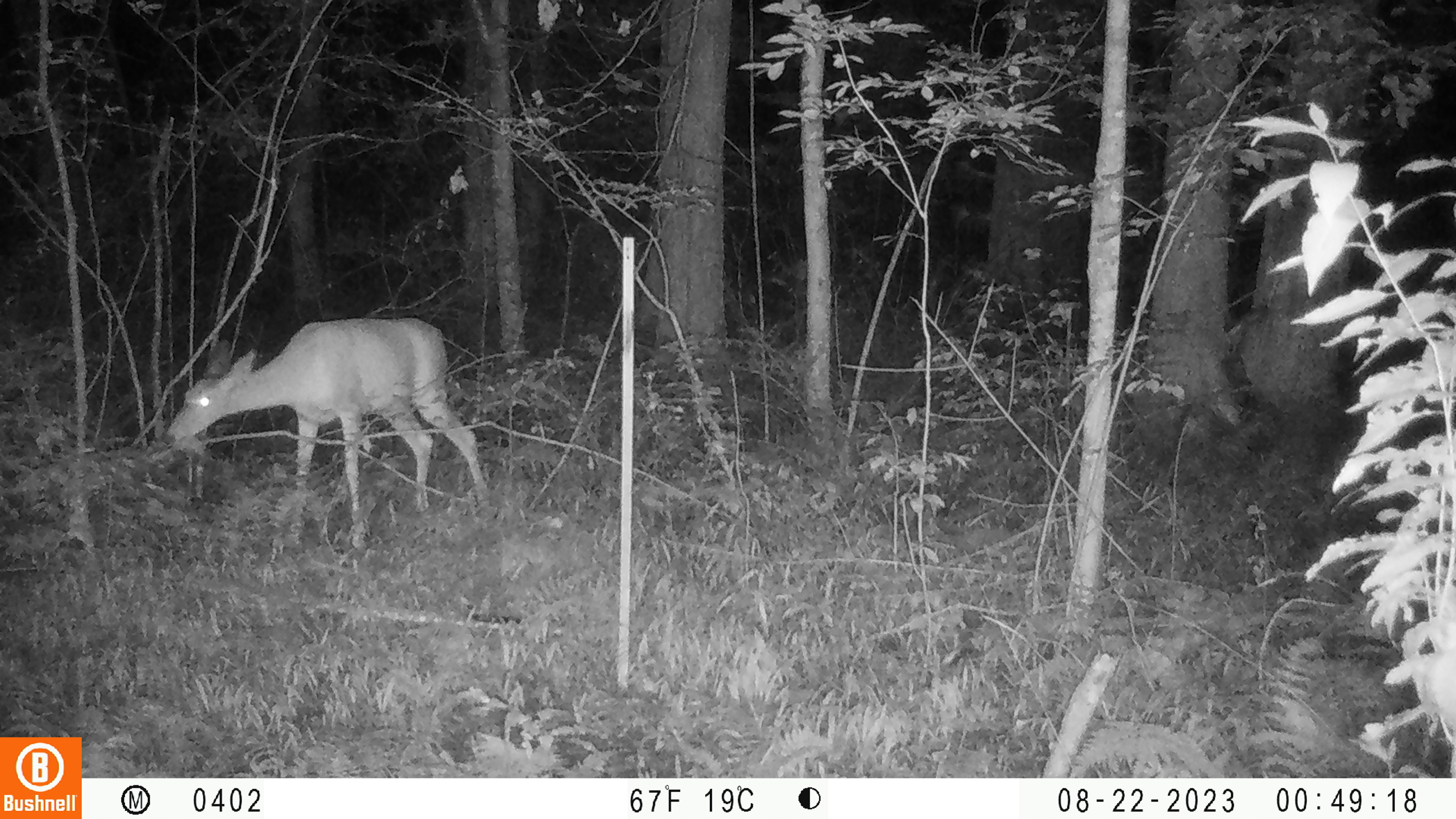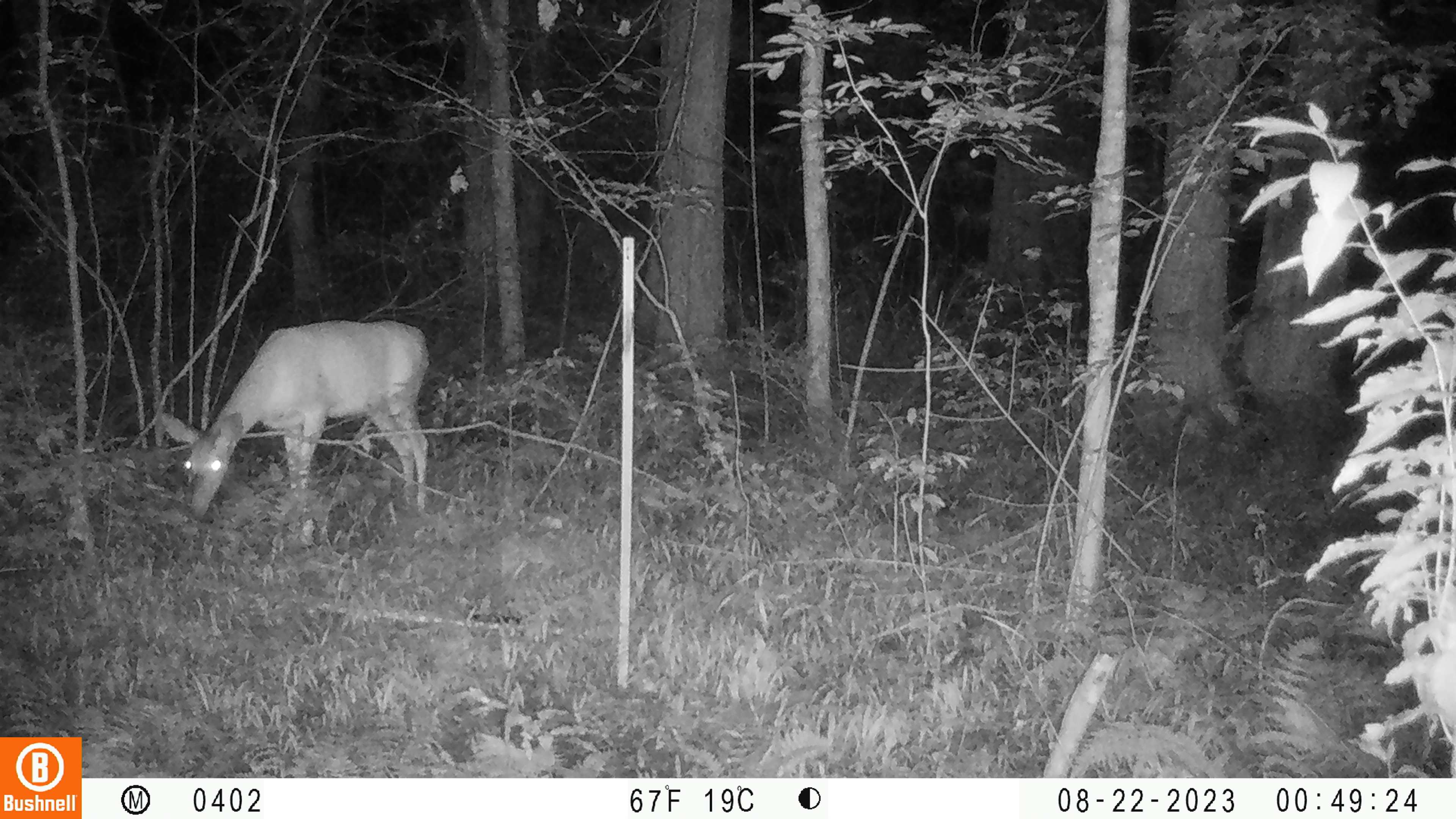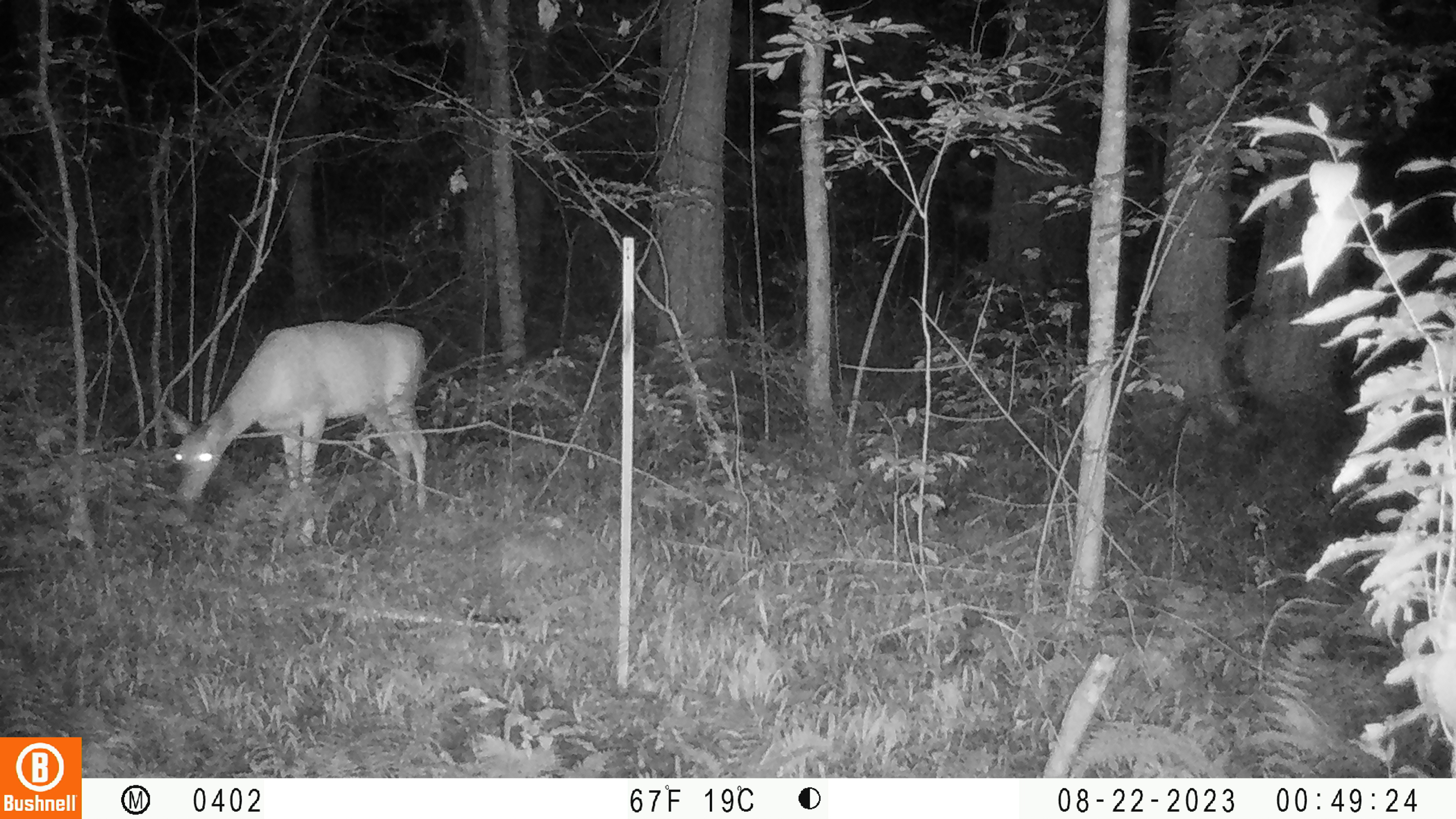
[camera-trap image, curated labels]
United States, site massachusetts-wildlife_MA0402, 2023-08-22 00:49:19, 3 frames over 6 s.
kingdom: Animalia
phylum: Chordata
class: Mammalia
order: Artiodactyla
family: Cervidae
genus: Odocoileus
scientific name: Odocoileus virginianus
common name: white-tailed deer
White-tailed deer (Odocoileus virginianus).